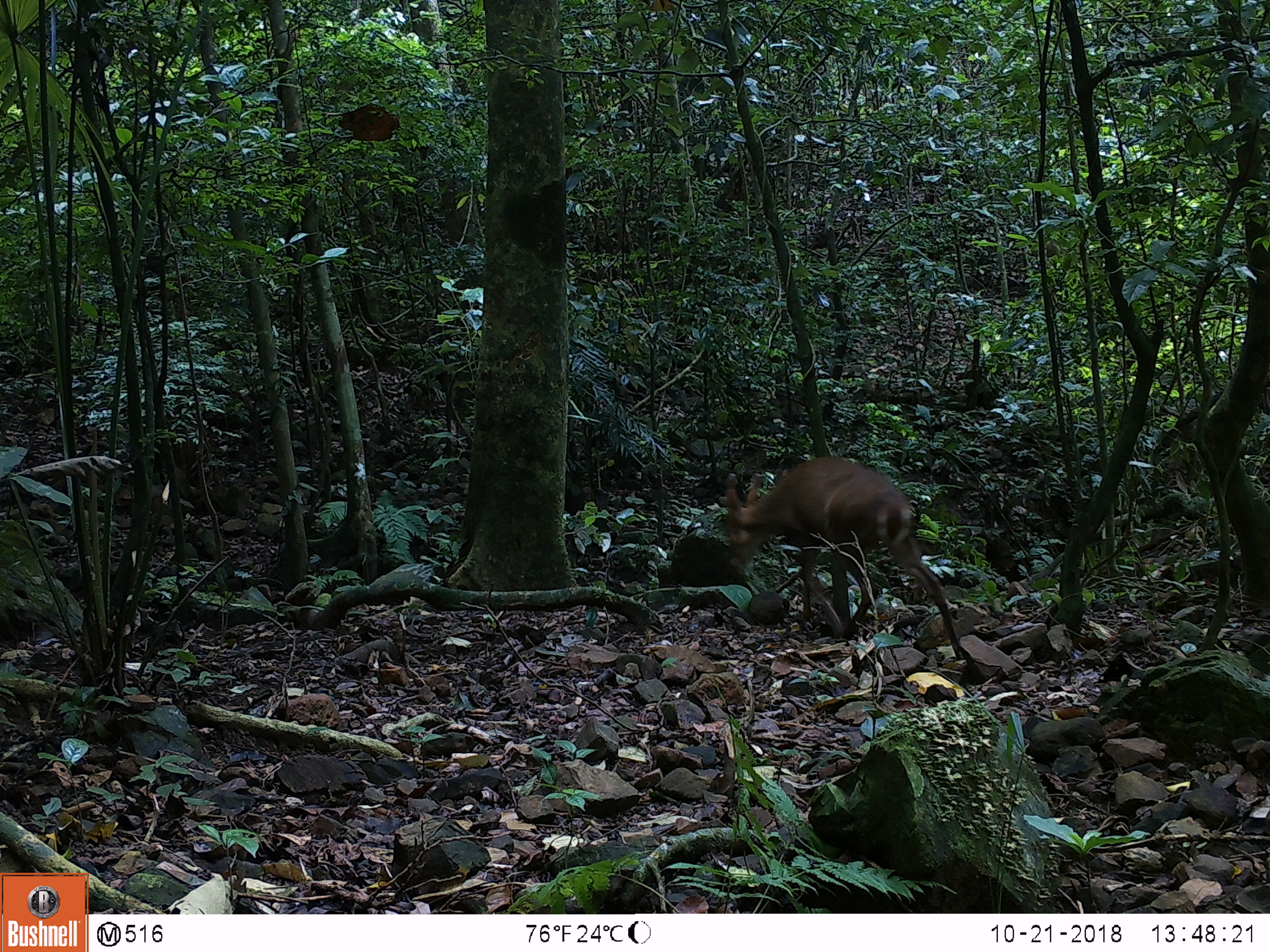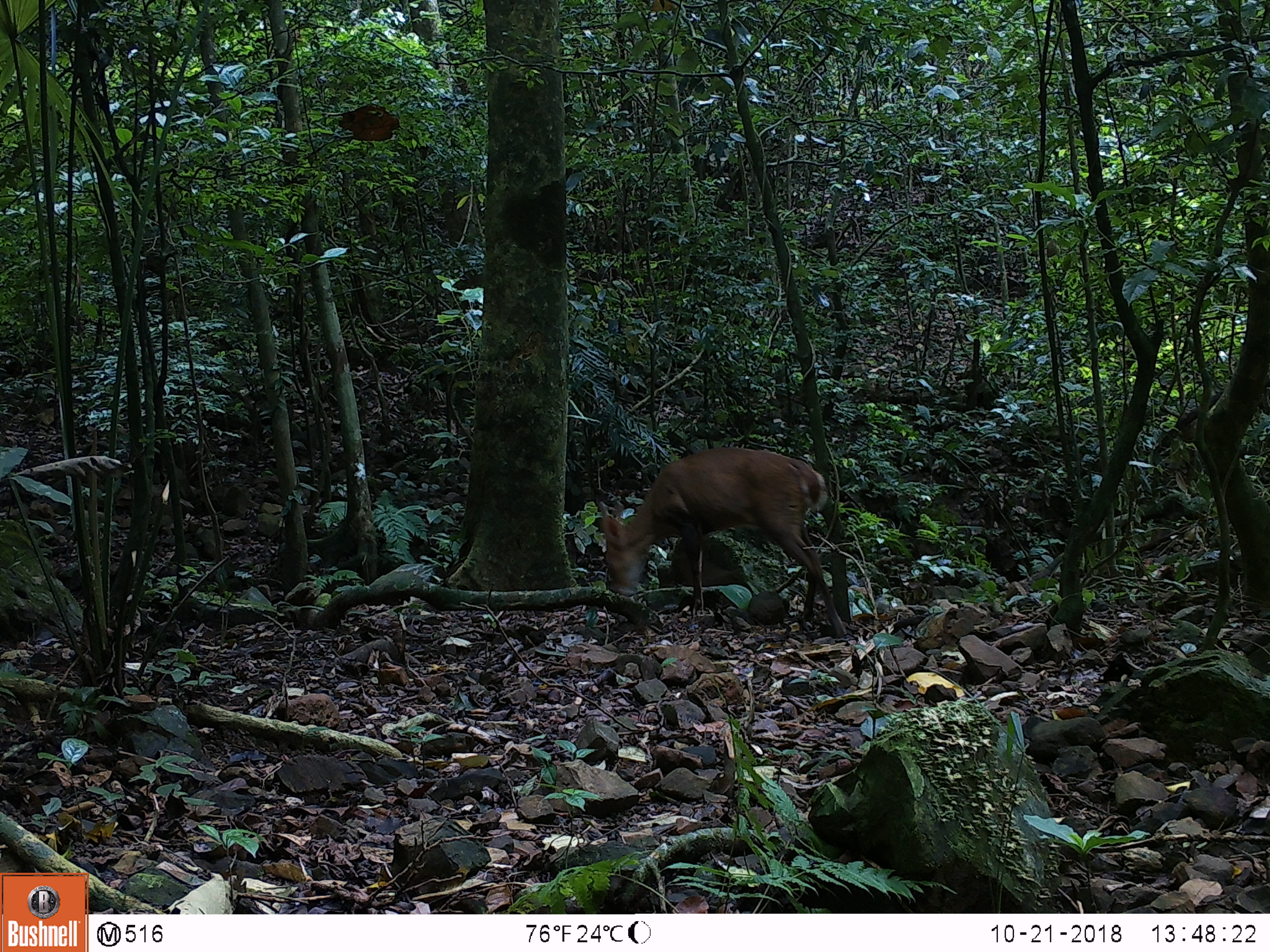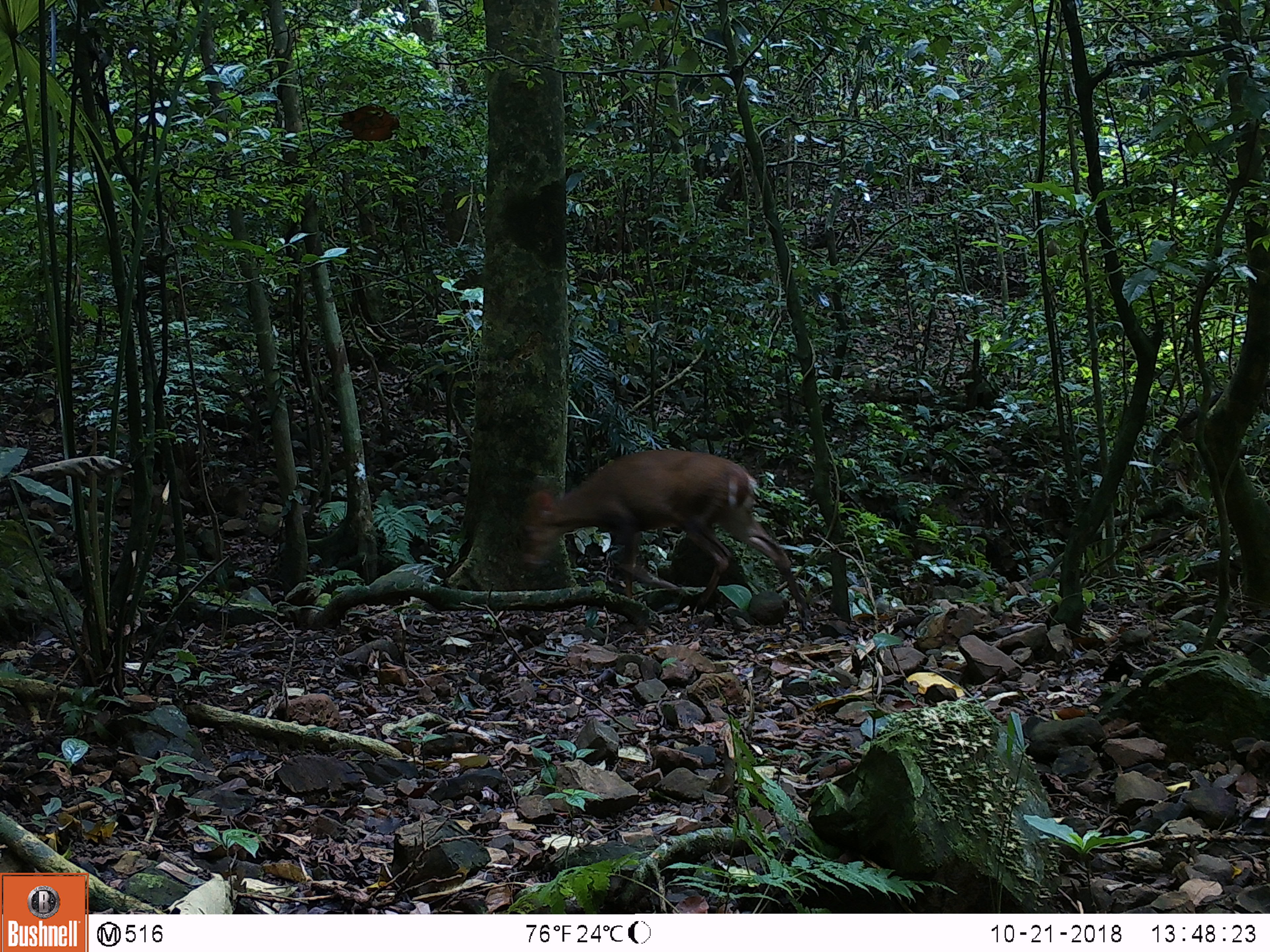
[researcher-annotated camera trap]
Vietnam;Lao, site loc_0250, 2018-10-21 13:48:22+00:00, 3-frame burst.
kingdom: Animalia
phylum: Chordata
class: Mammalia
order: Artiodactyla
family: Cervidae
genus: Muntiacus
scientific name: Muntiacus vuquangensis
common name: large-antlered muntjac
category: large antlered muntjac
Large antlered muntjac (large-antlered muntjac) (Muntiacus vuquangensis). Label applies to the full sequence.